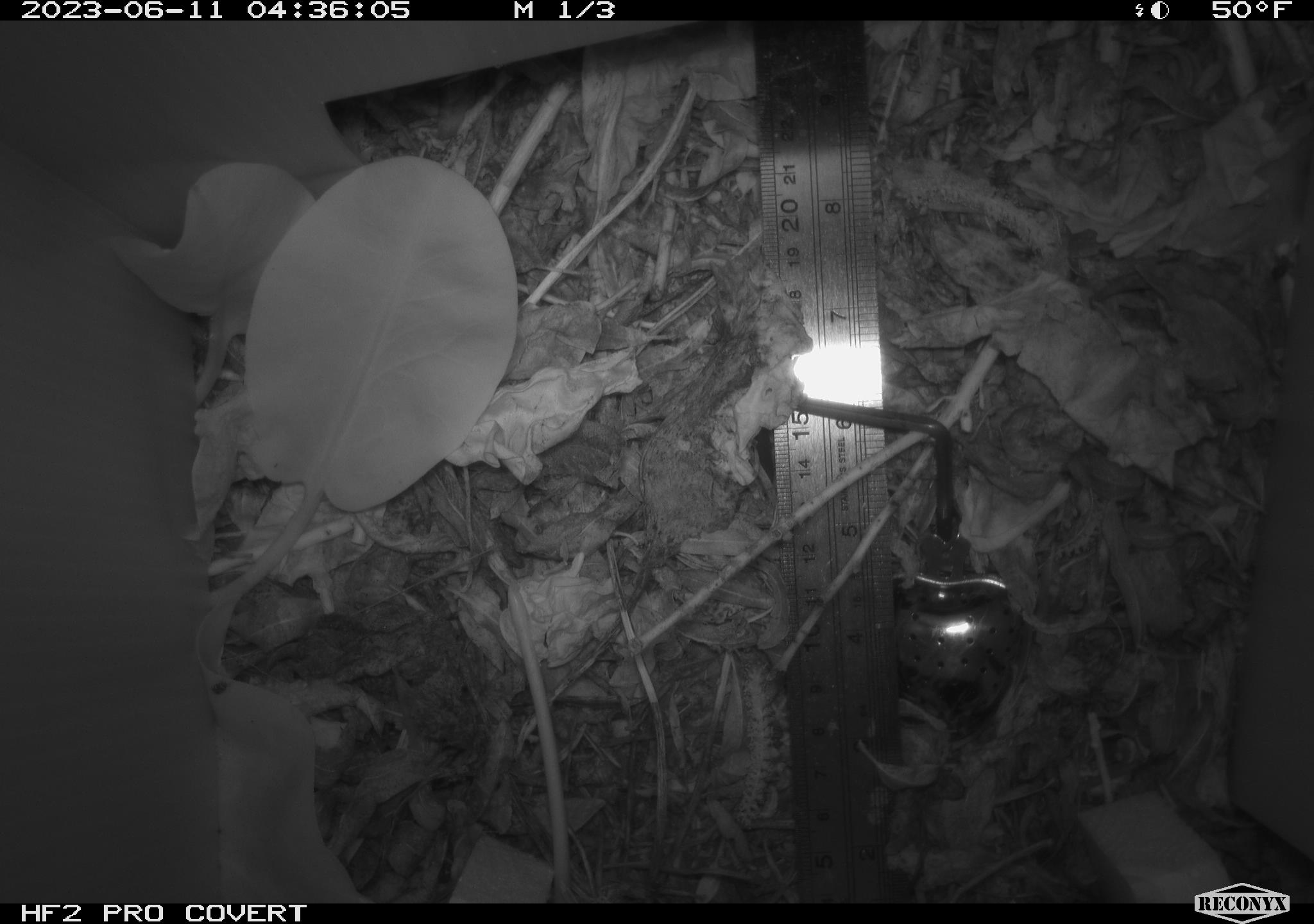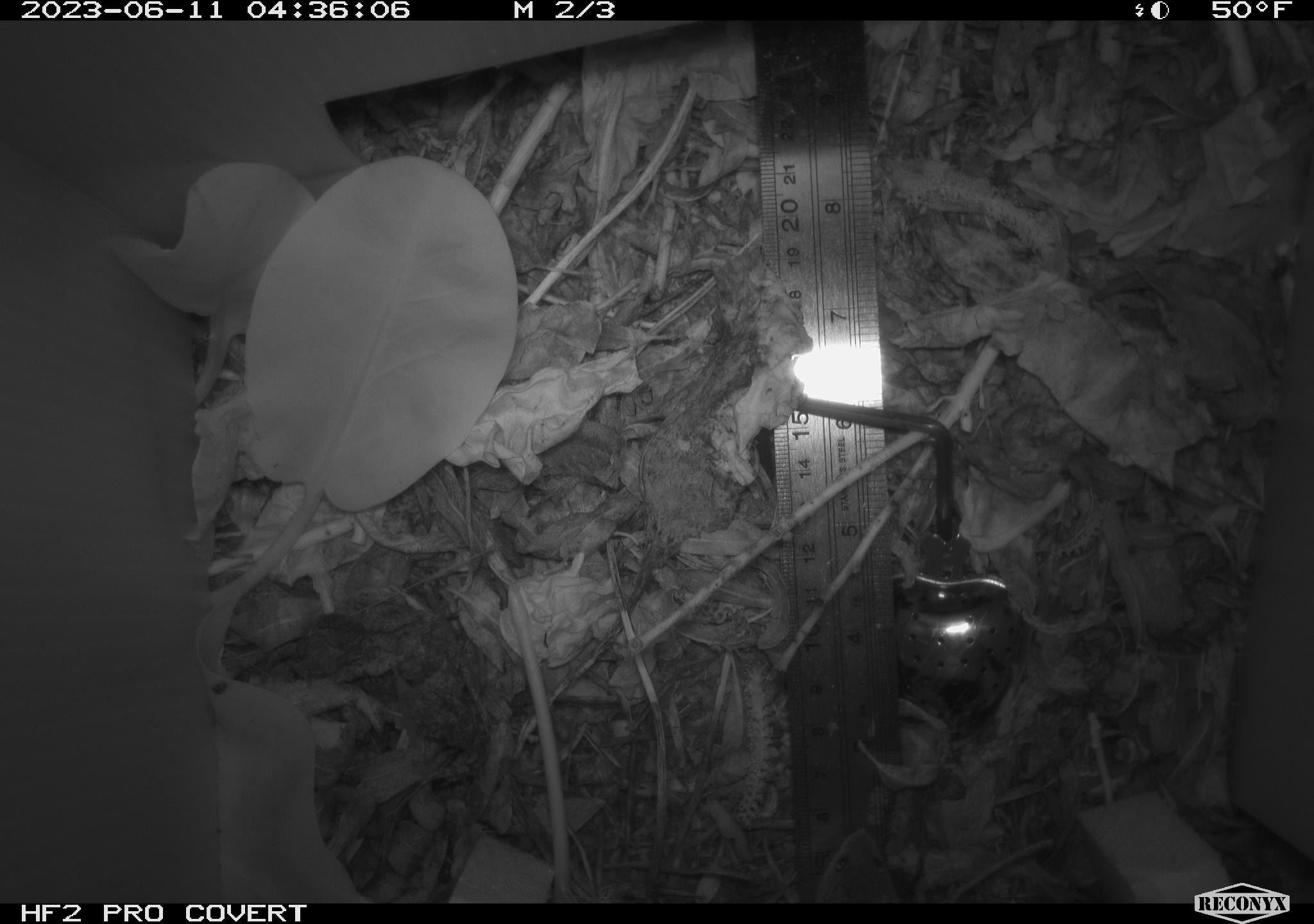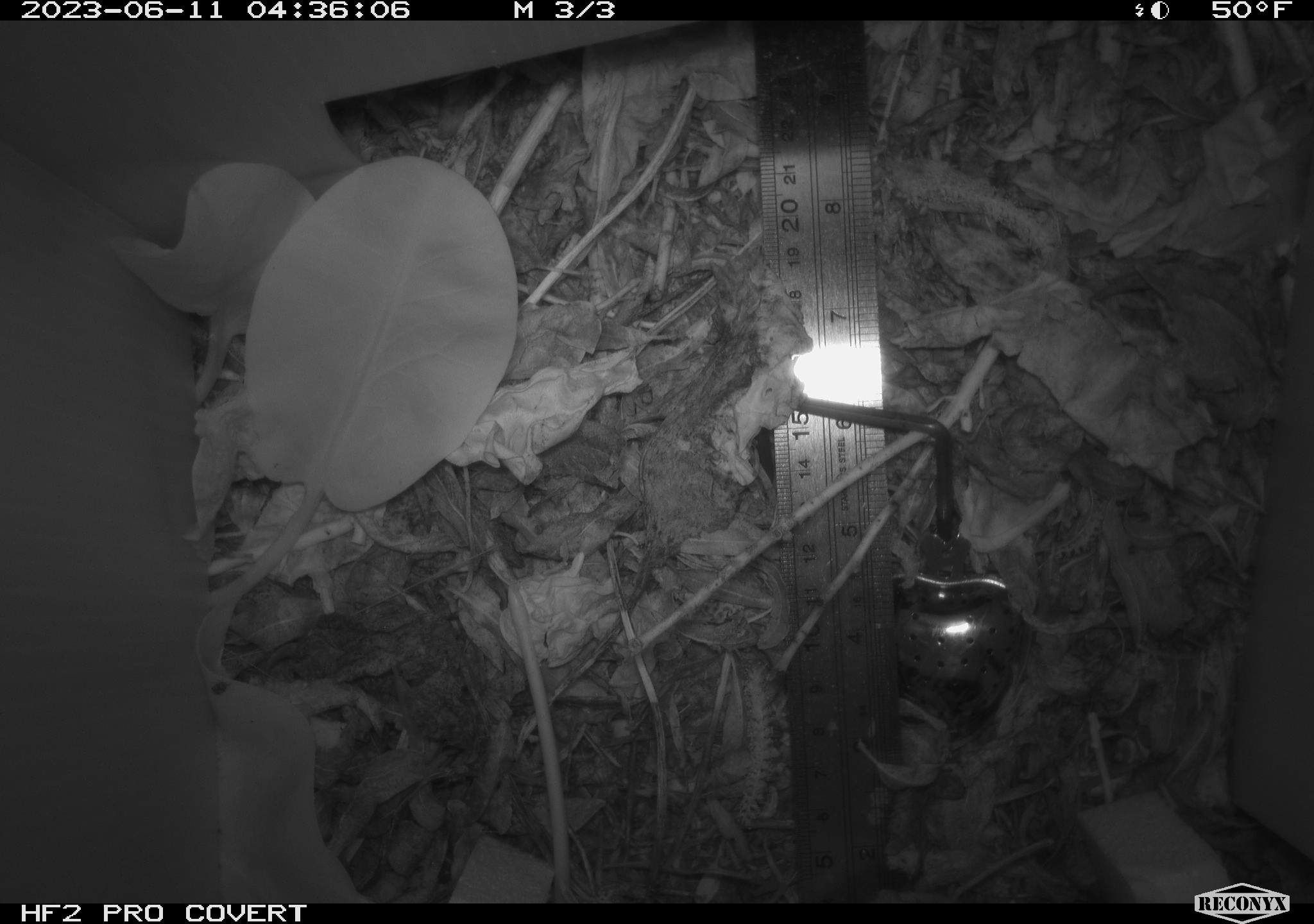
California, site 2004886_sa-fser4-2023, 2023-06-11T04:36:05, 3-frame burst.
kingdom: Animalia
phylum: Chordata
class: Mammalia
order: Rodentia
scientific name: Rodentia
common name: mouse species